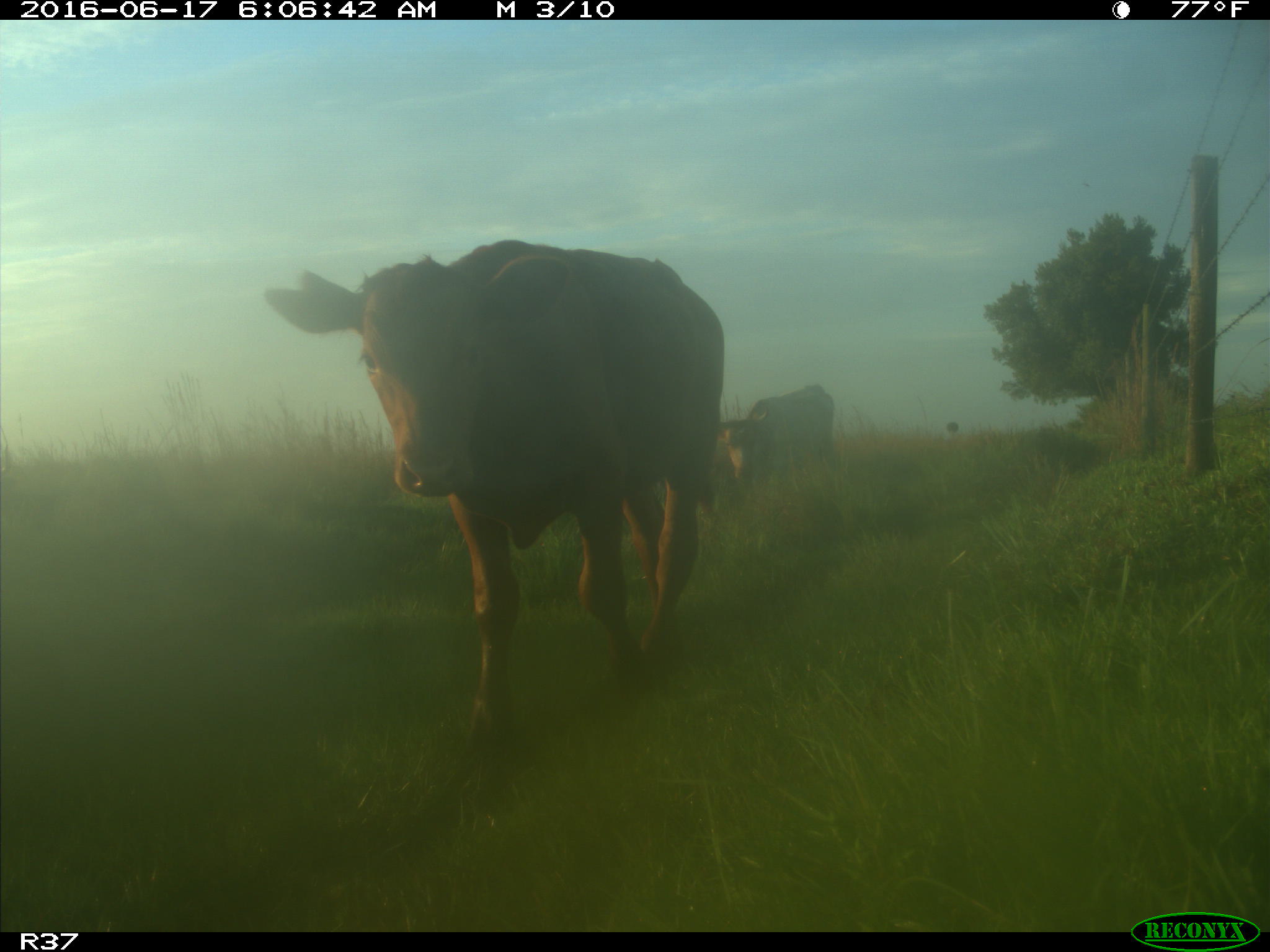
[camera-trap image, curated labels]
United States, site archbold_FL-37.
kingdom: Animalia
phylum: Chordata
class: Mammalia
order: Artiodactyla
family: Bovidae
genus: Bos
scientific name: Bos taurus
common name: domestic cow